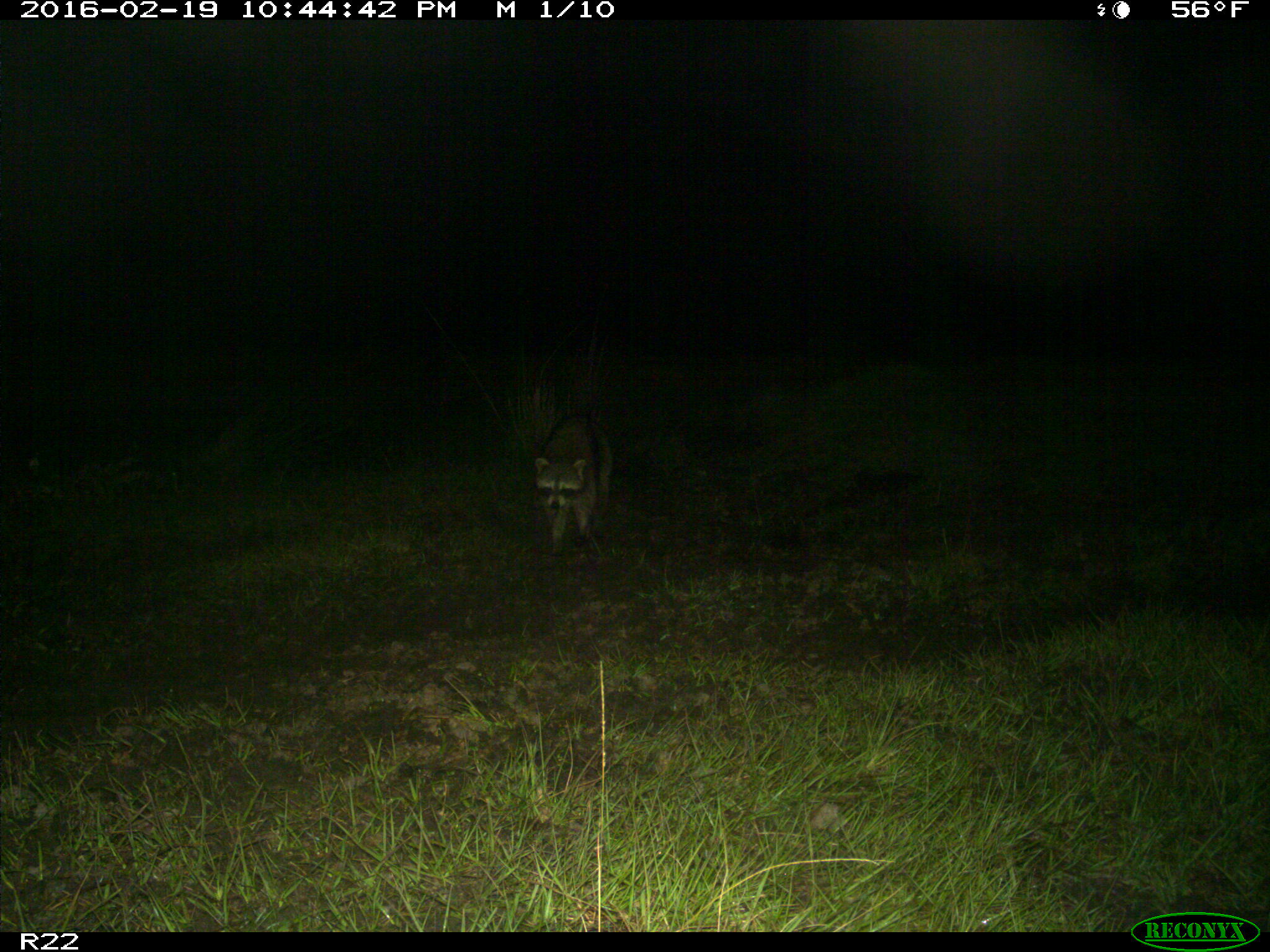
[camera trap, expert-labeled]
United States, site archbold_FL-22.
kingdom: Animalia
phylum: Chordata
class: Mammalia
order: Carnivora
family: Procyonidae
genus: Procyon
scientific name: Procyon lotor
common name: common raccoon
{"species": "Procyon lotor (common raccoon)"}